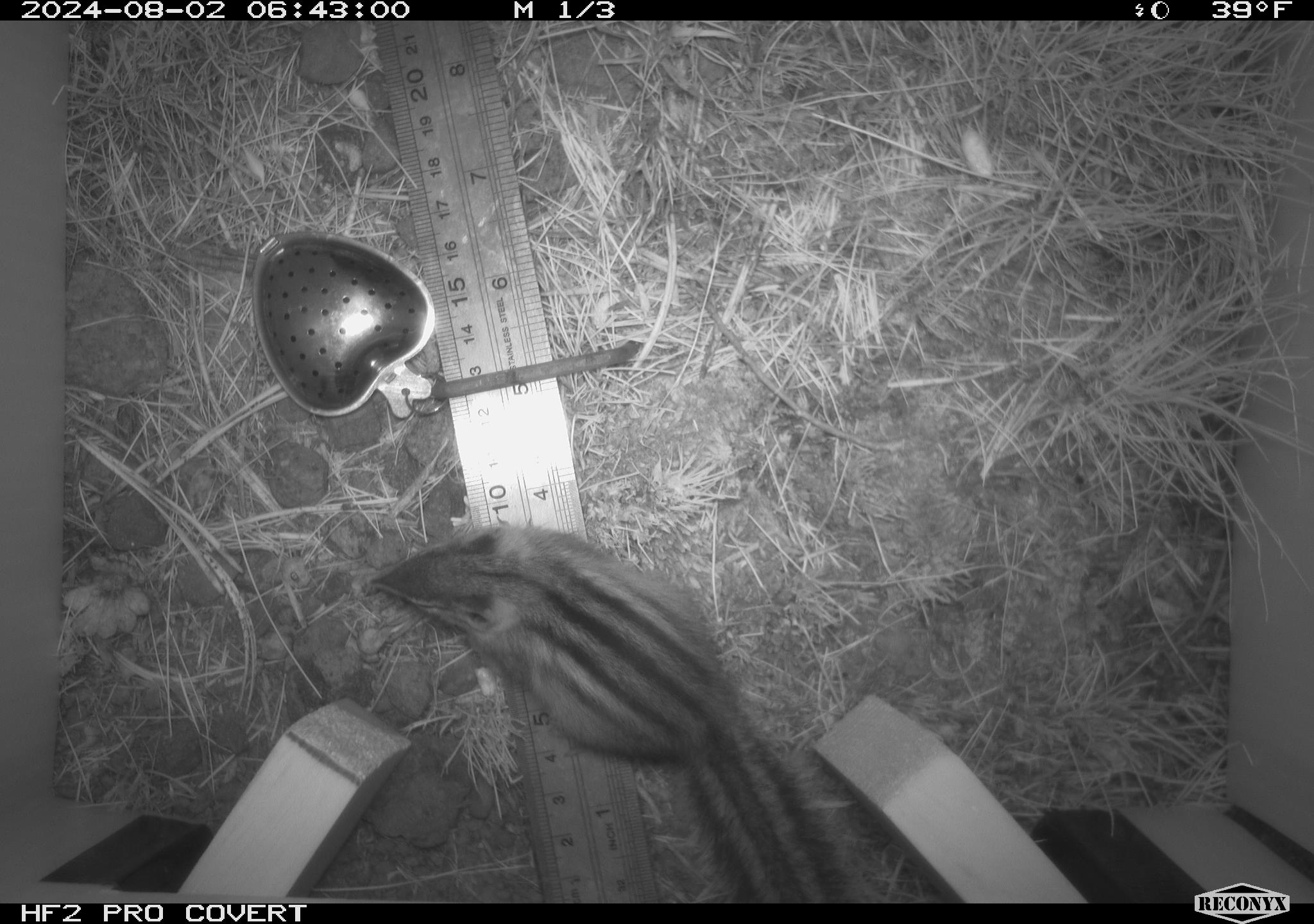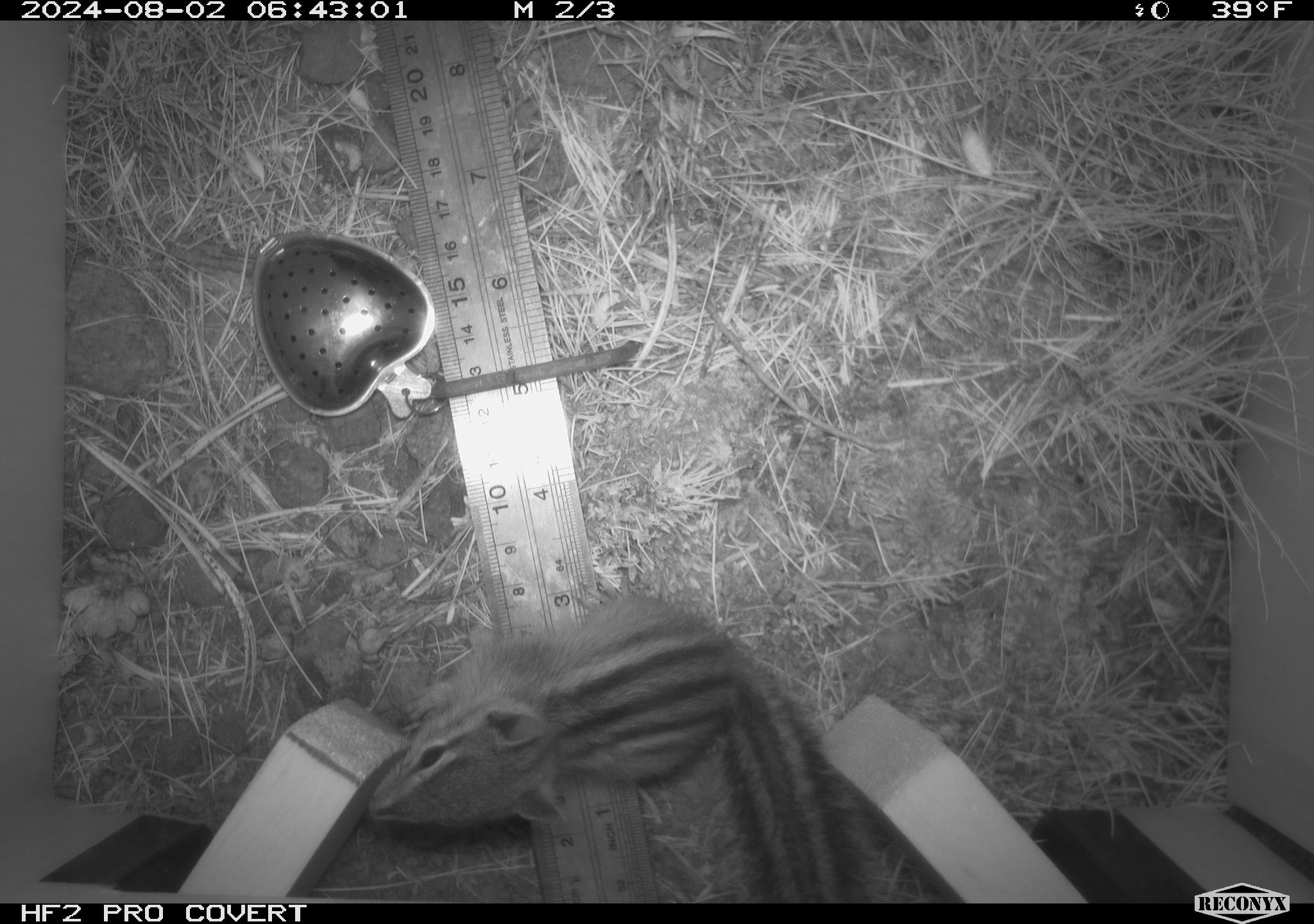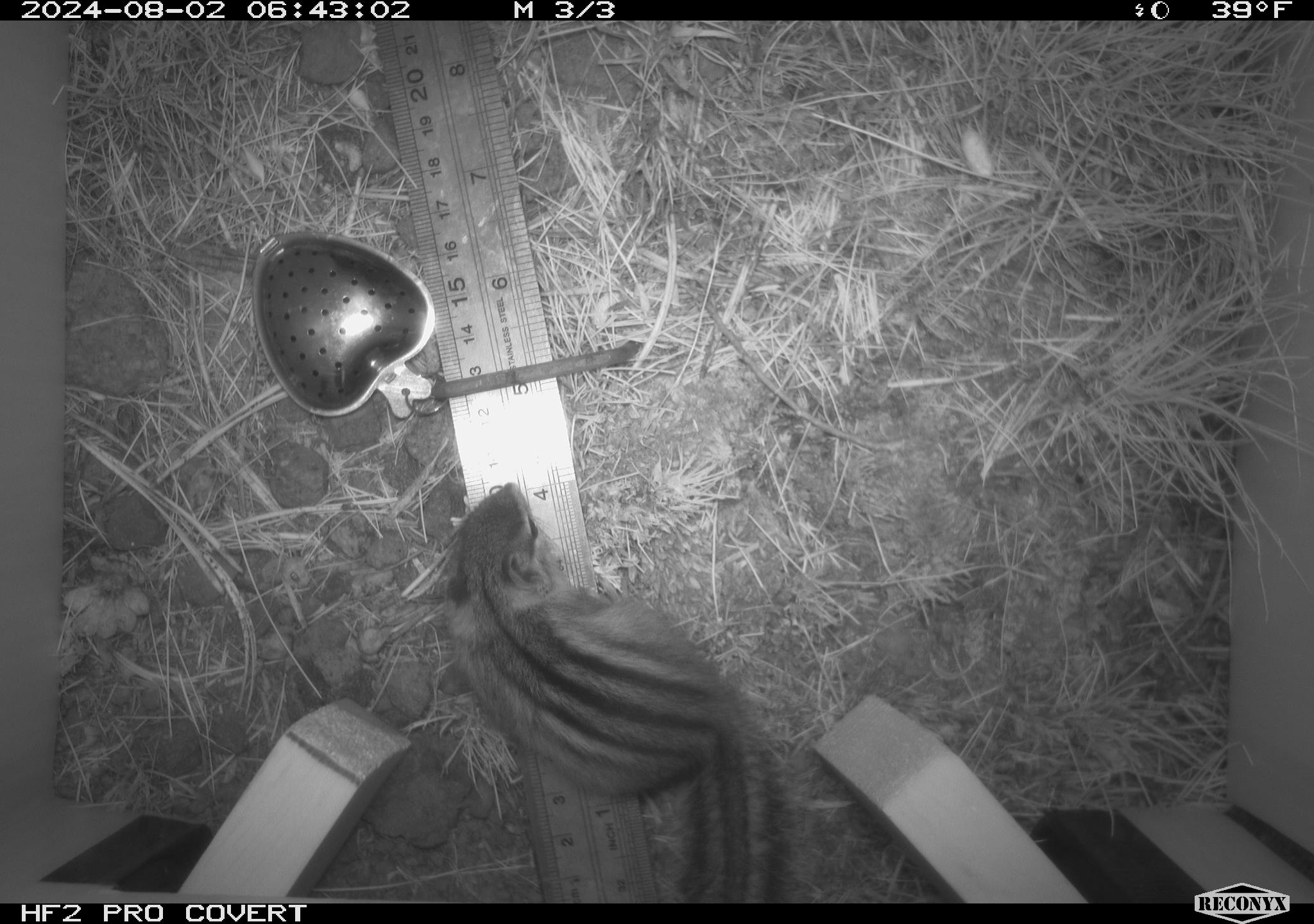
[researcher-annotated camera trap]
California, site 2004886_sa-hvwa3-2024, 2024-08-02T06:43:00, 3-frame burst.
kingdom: Animalia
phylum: Chordata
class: Mammalia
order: Rodentia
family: Sciuridae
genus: Neotamias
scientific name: Neotamias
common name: western chipmunks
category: neotamias species